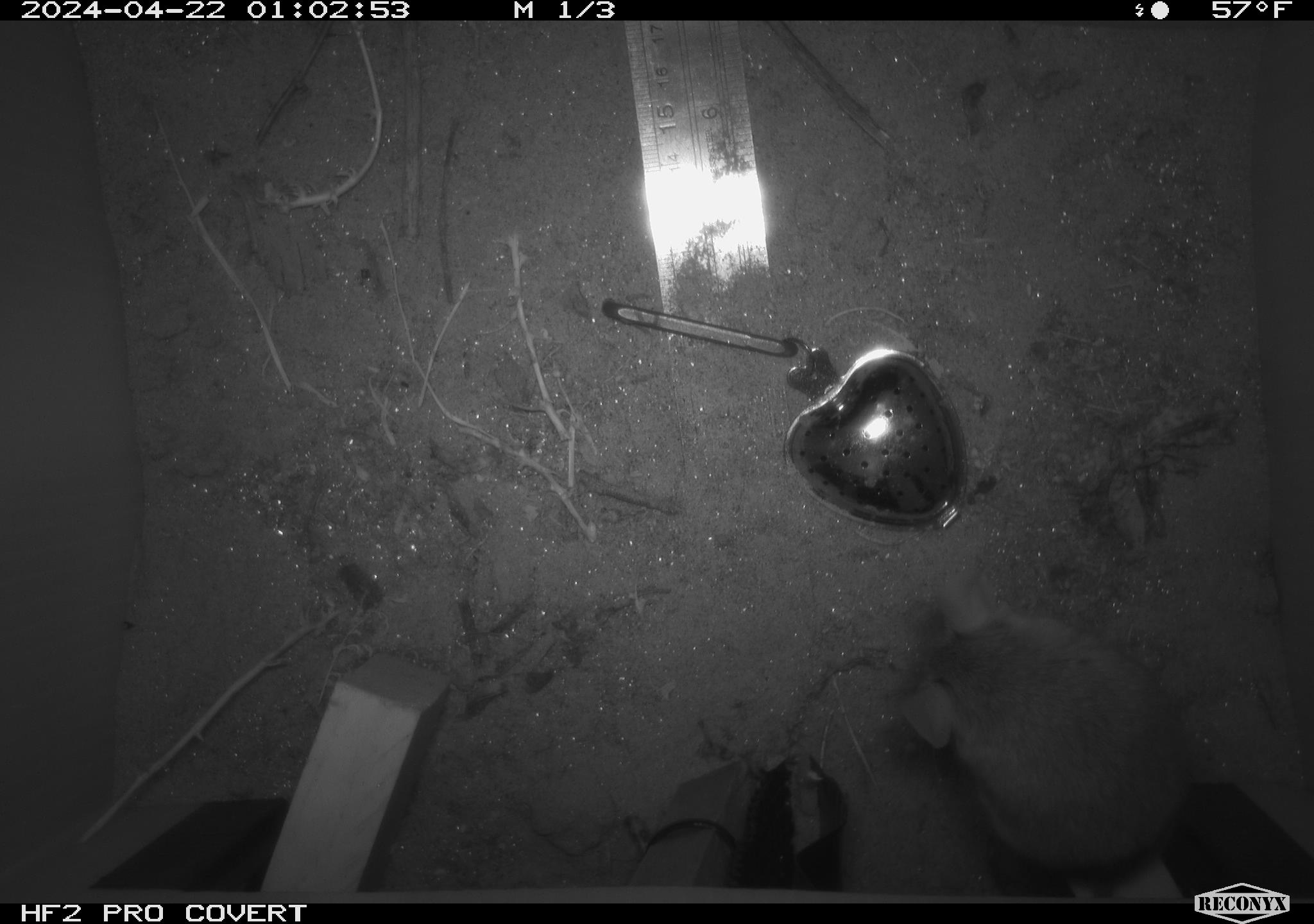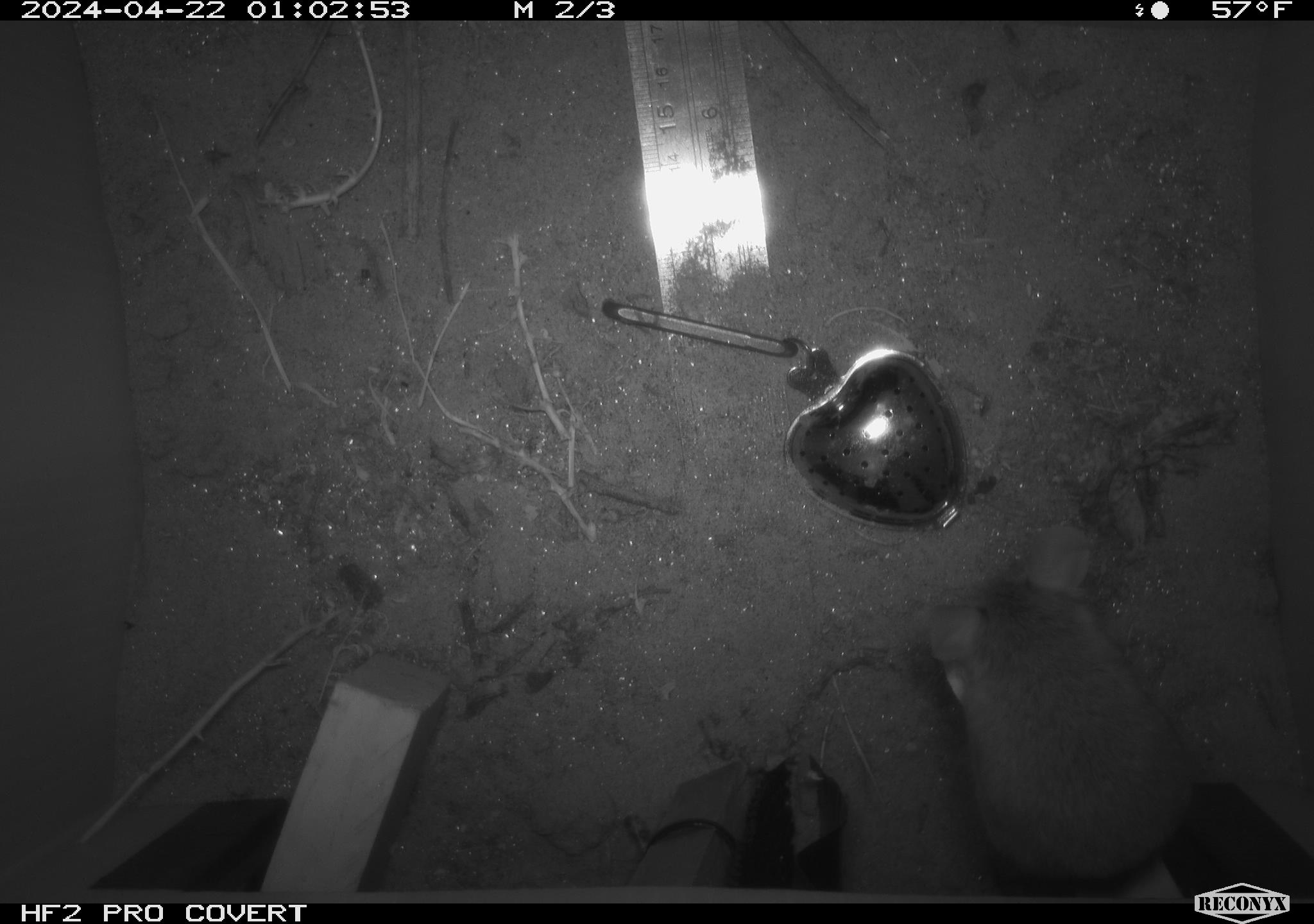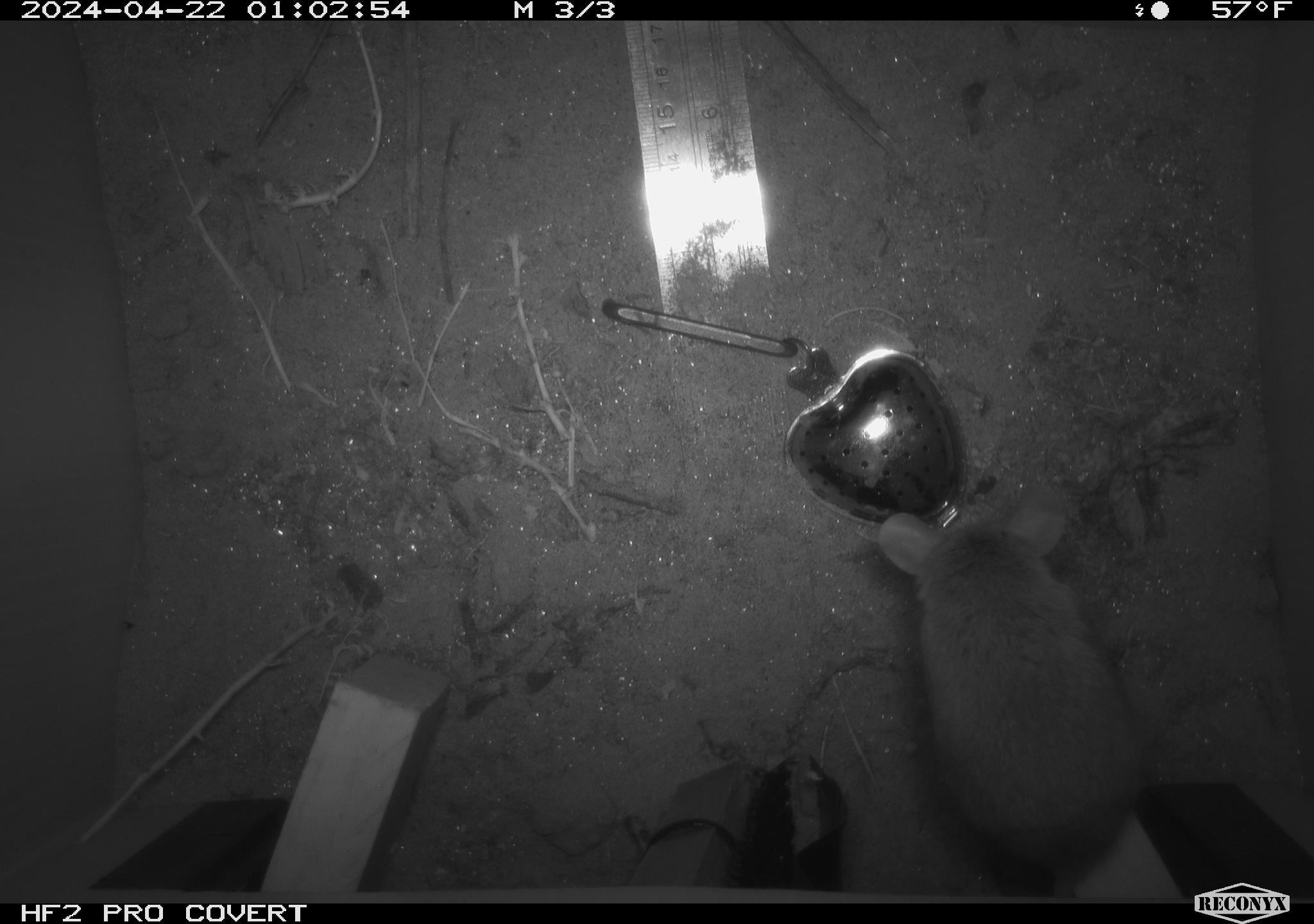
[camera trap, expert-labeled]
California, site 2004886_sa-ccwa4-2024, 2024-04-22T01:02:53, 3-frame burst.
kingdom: Animalia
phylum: Chordata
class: Mammalia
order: Rodentia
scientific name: Rodentia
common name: woodrat or rat or mouse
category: woodrat or rat or mouse species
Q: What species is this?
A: Woodrat or rat or mouse species (woodrat or rat or mouse) (Rodentia).